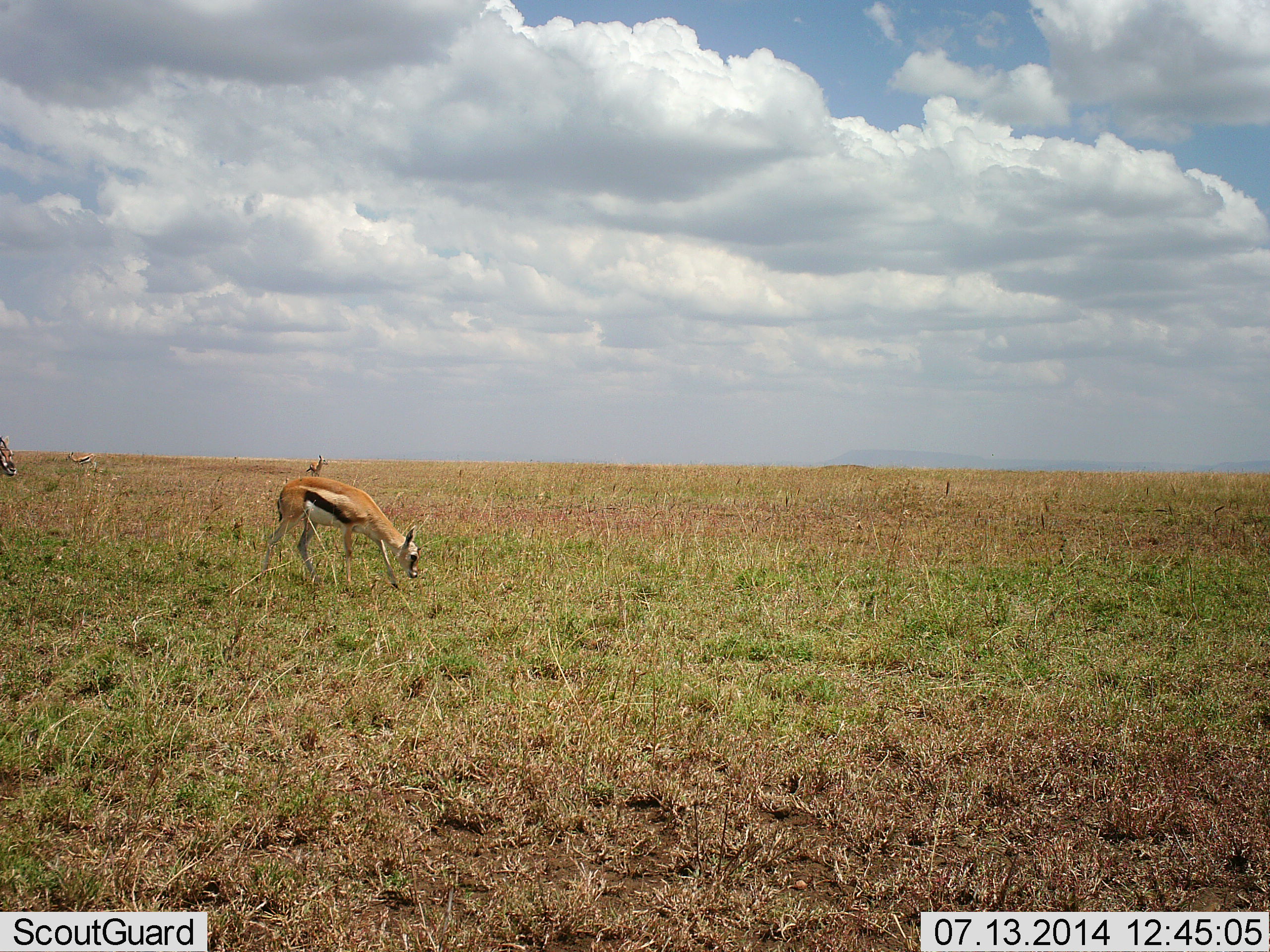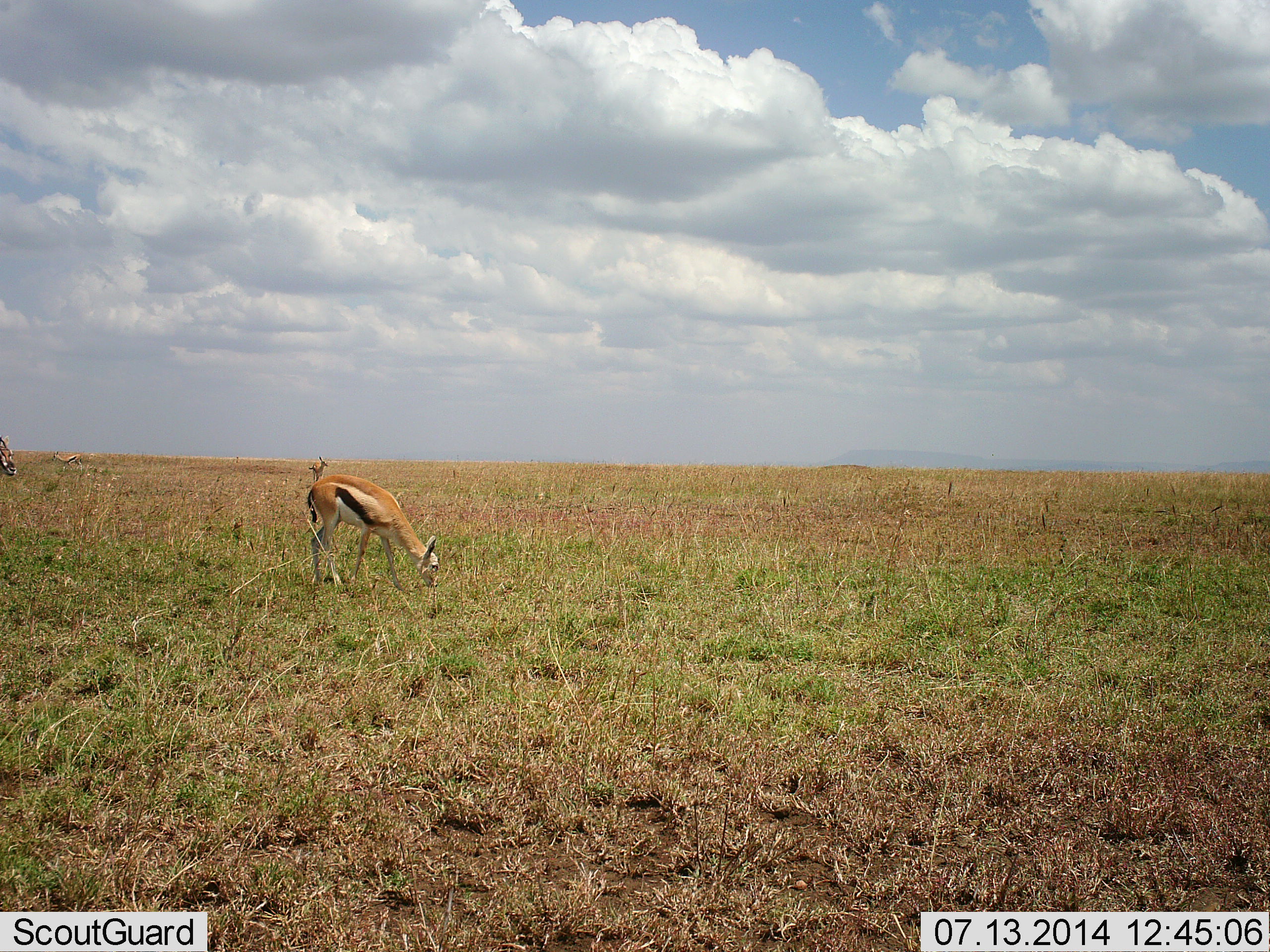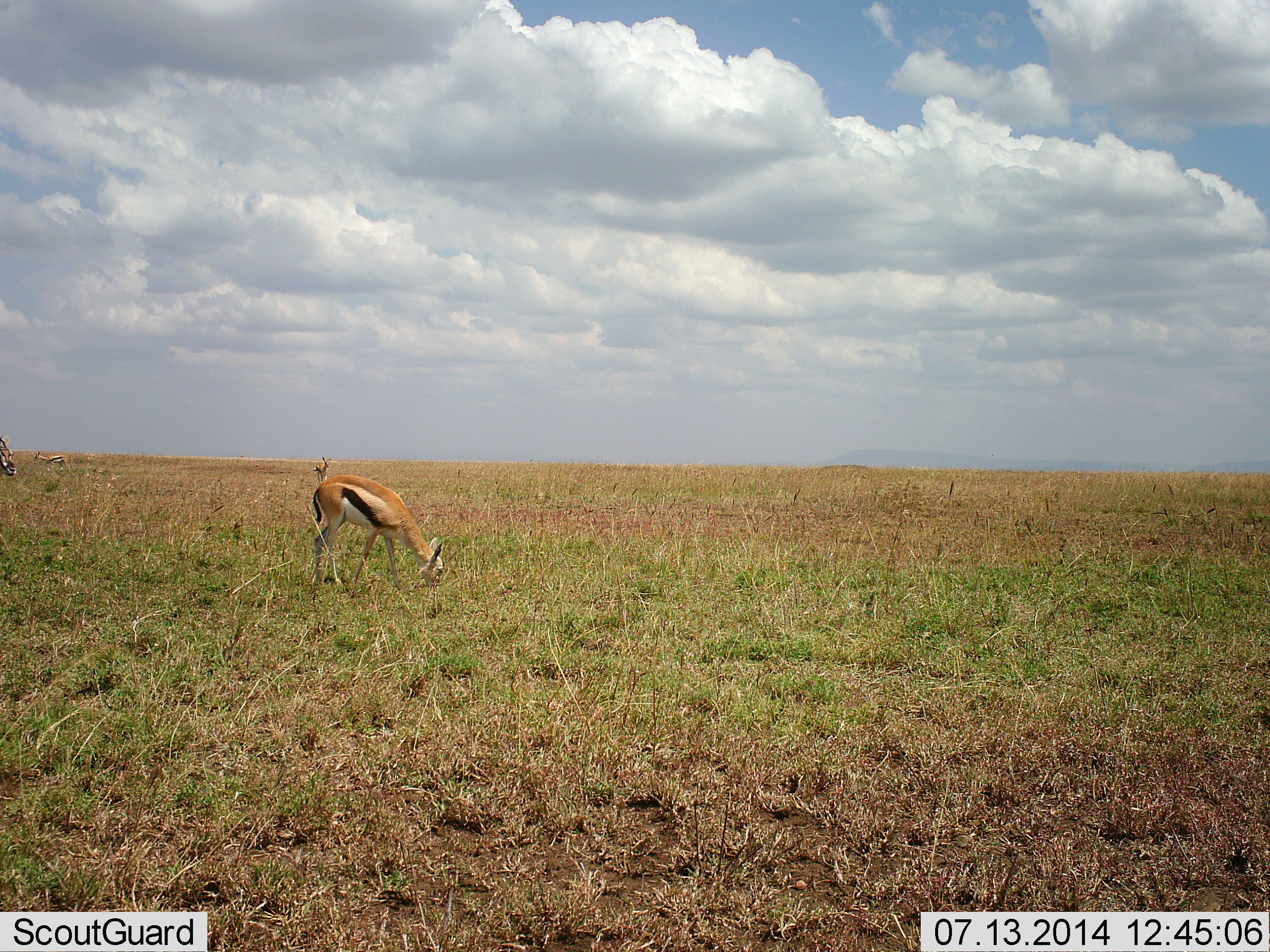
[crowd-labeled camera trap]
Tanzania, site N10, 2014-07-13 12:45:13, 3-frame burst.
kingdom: Animalia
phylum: Chordata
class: Mammalia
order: Artiodactyla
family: Bovidae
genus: Eudorcas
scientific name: Eudorcas thomsonii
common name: thomson's gazelle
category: gazellethomsons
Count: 3.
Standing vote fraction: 30%.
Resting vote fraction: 0%.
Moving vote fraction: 50%.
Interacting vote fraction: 0%.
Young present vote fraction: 0%.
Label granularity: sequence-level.